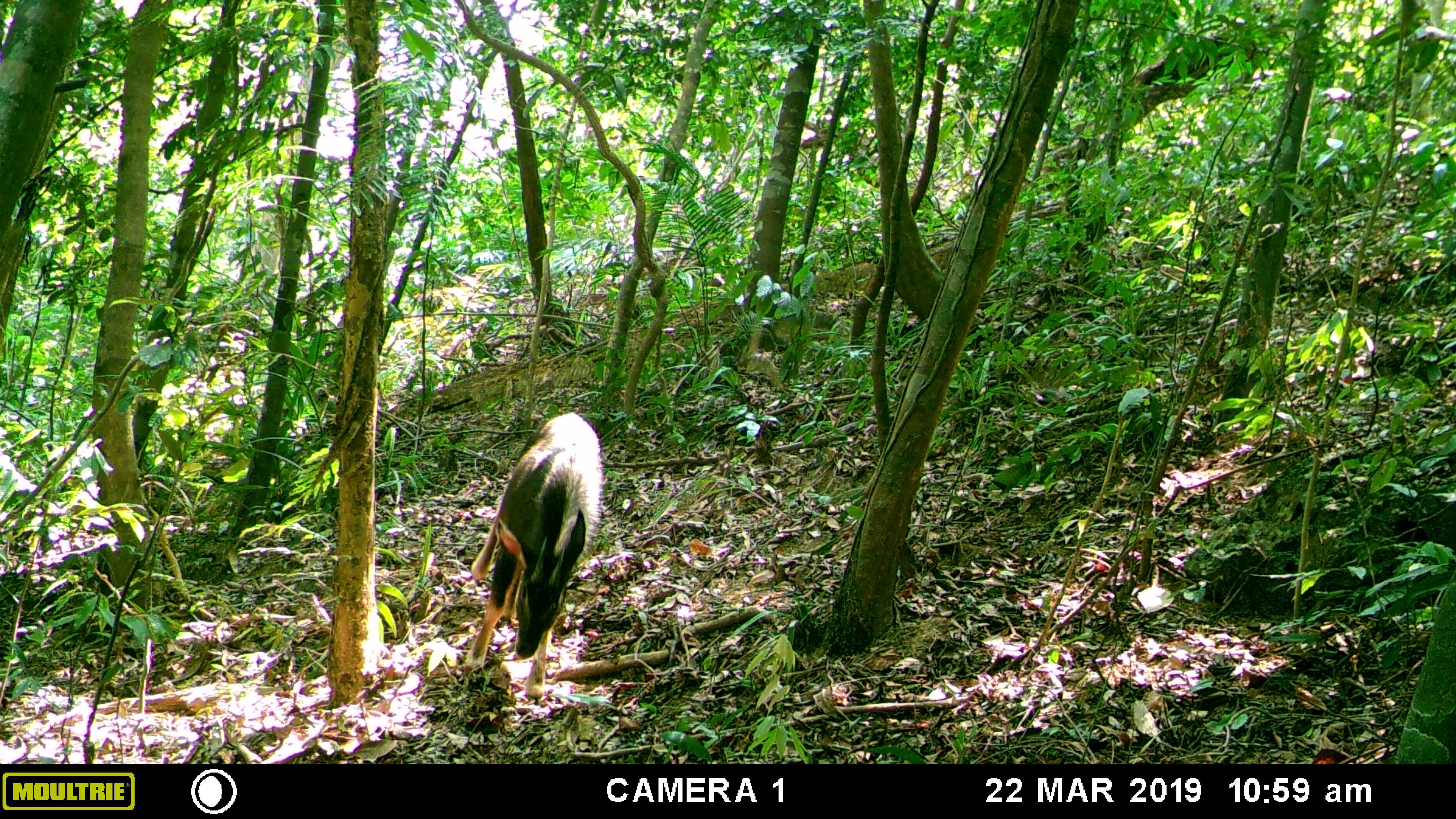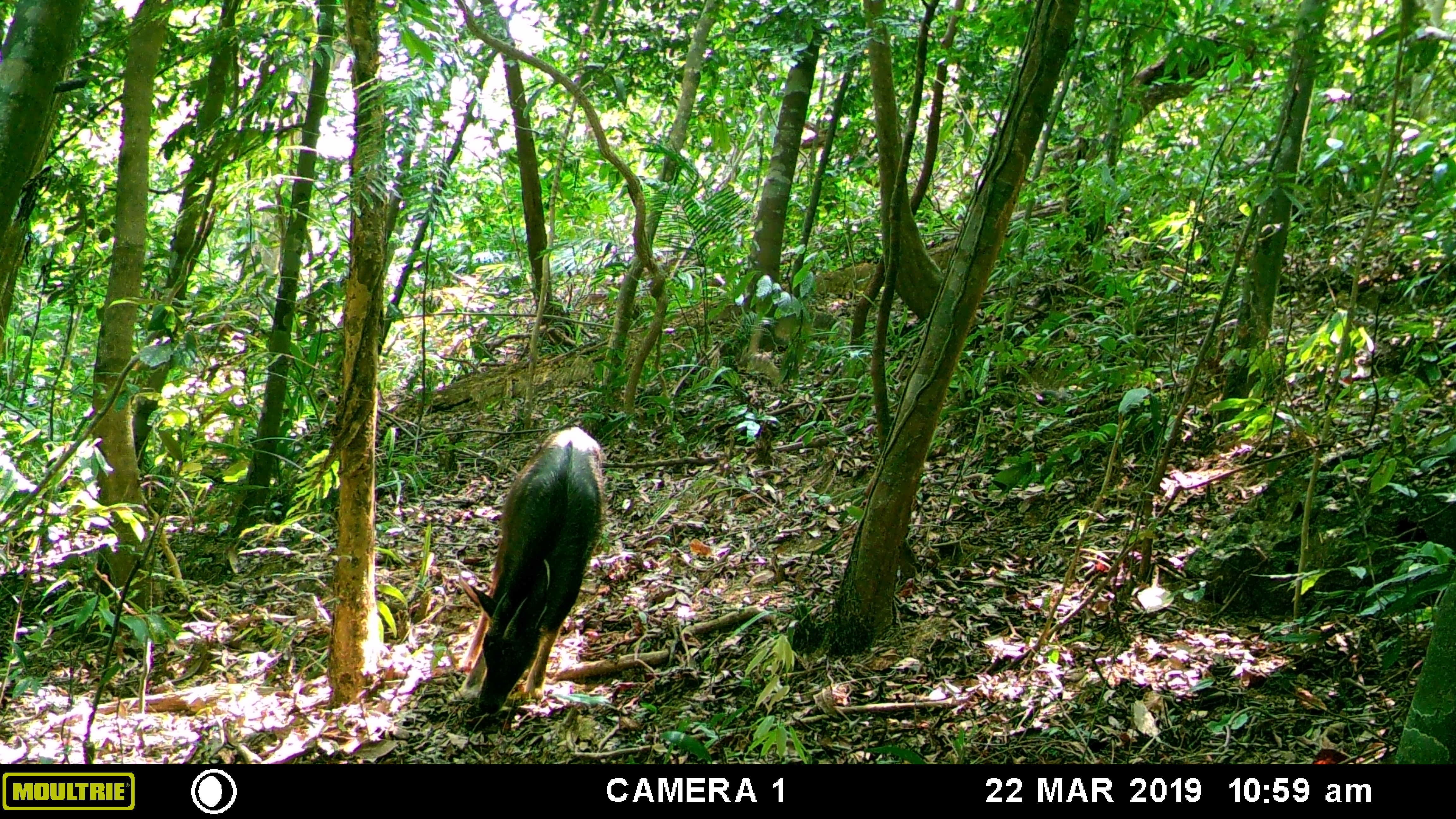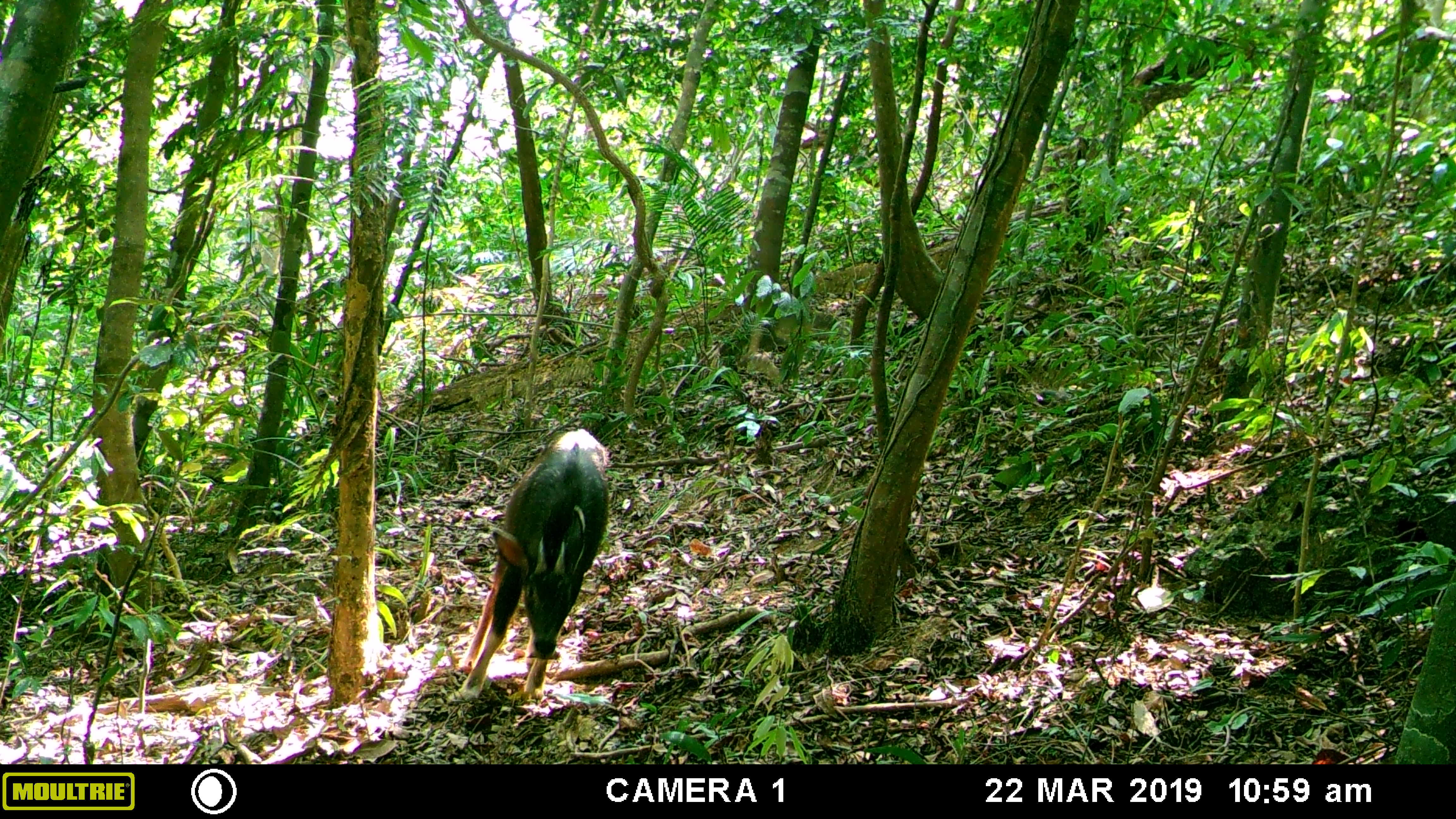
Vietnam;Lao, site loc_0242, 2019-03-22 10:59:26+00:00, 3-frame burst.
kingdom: Animalia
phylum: Chordata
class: Mammalia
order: Artiodactyla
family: Bovidae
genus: Capricornis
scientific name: Capricornis sumatraensis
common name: chinese serow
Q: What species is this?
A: Chinese serow (Capricornis sumatraensis).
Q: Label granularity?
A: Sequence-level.